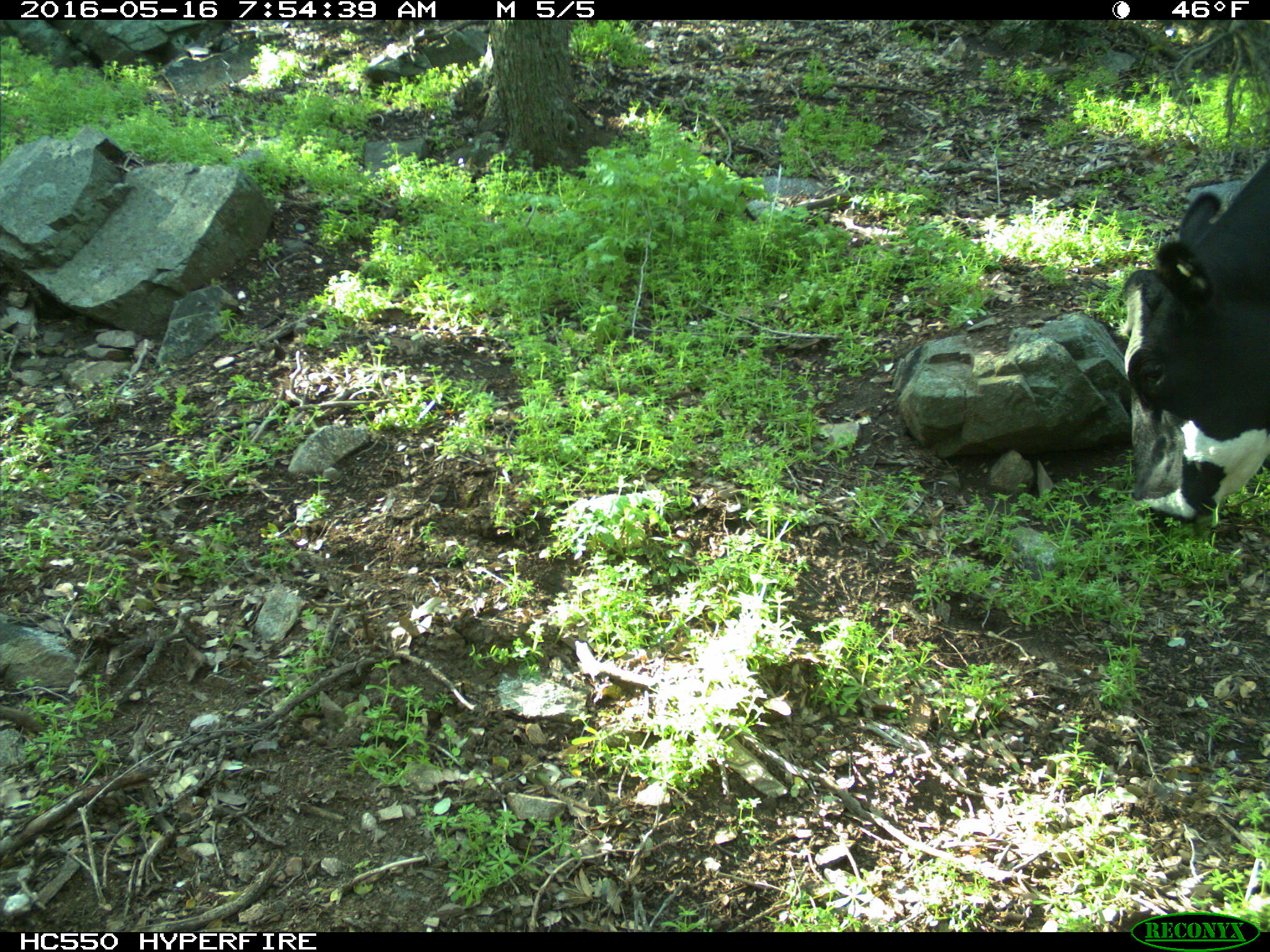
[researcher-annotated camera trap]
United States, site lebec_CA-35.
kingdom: Animalia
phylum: Chordata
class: Mammalia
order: Artiodactyla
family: Bovidae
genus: Bos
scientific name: Bos taurus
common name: domestic cow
Bos taurus (domestic cow).